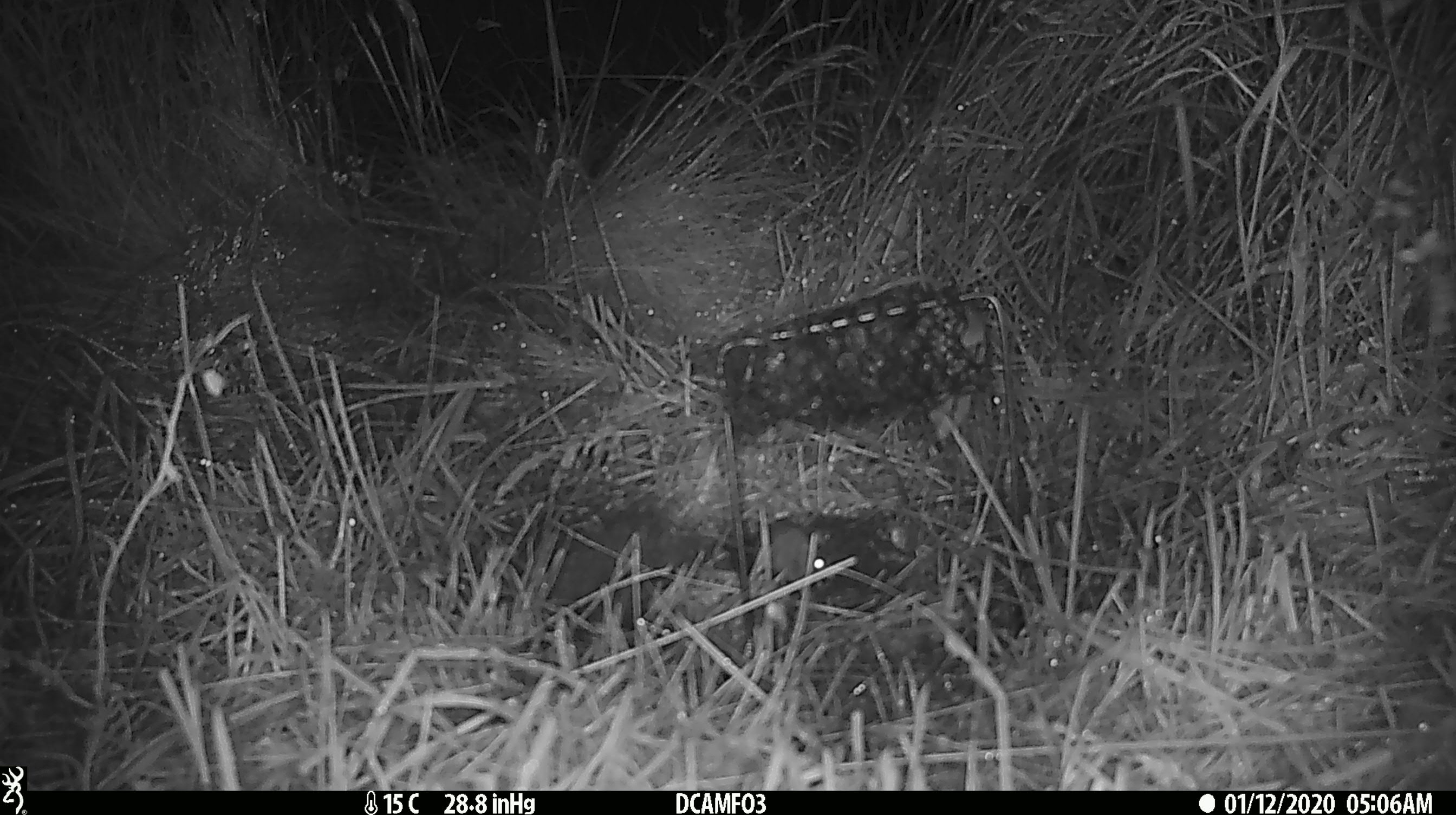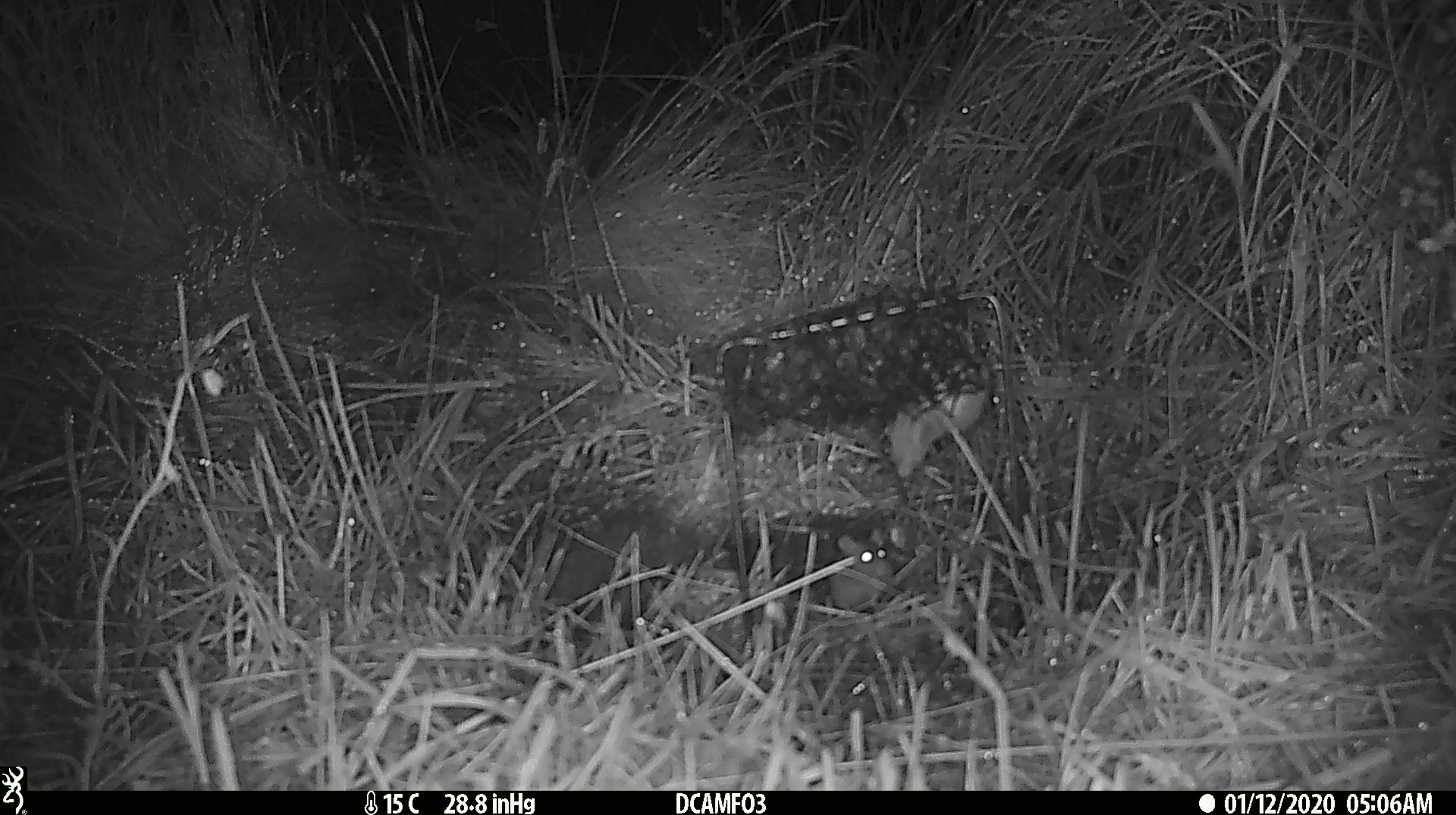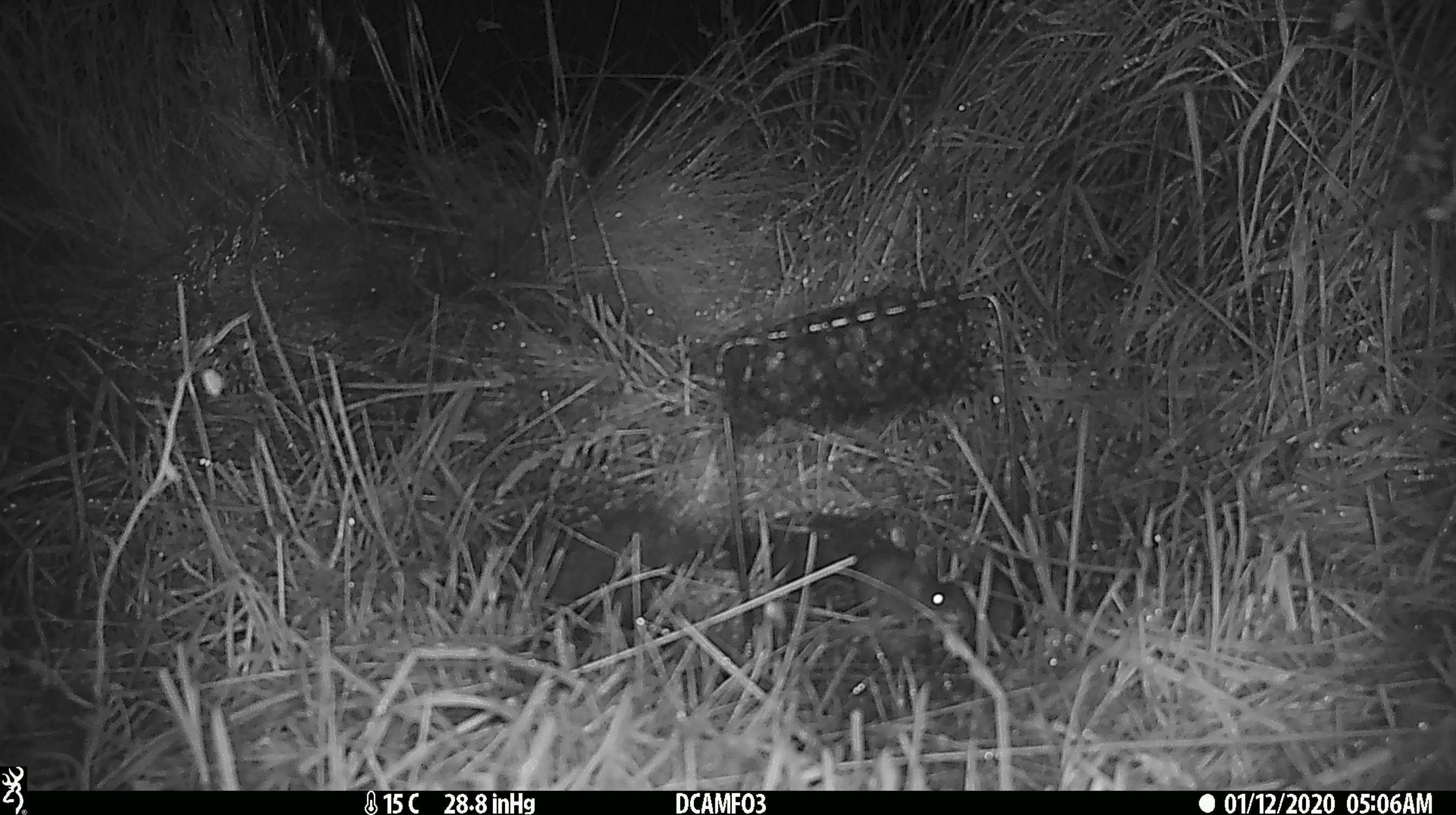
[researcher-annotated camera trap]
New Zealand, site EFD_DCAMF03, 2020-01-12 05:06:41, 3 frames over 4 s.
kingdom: Animalia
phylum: Chordata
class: Mammalia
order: Rodentia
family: Muridae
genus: Mus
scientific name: Mus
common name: mouse